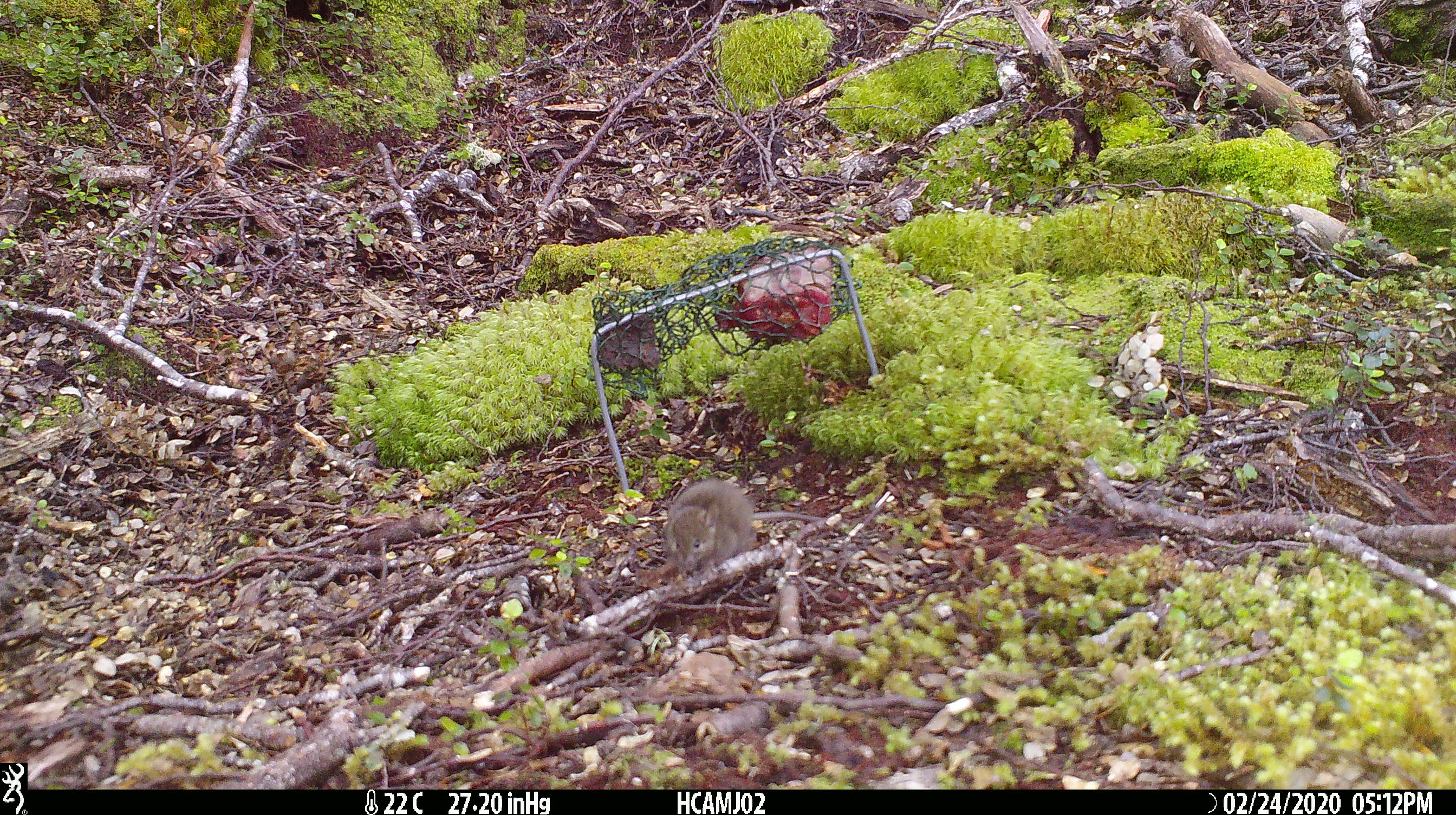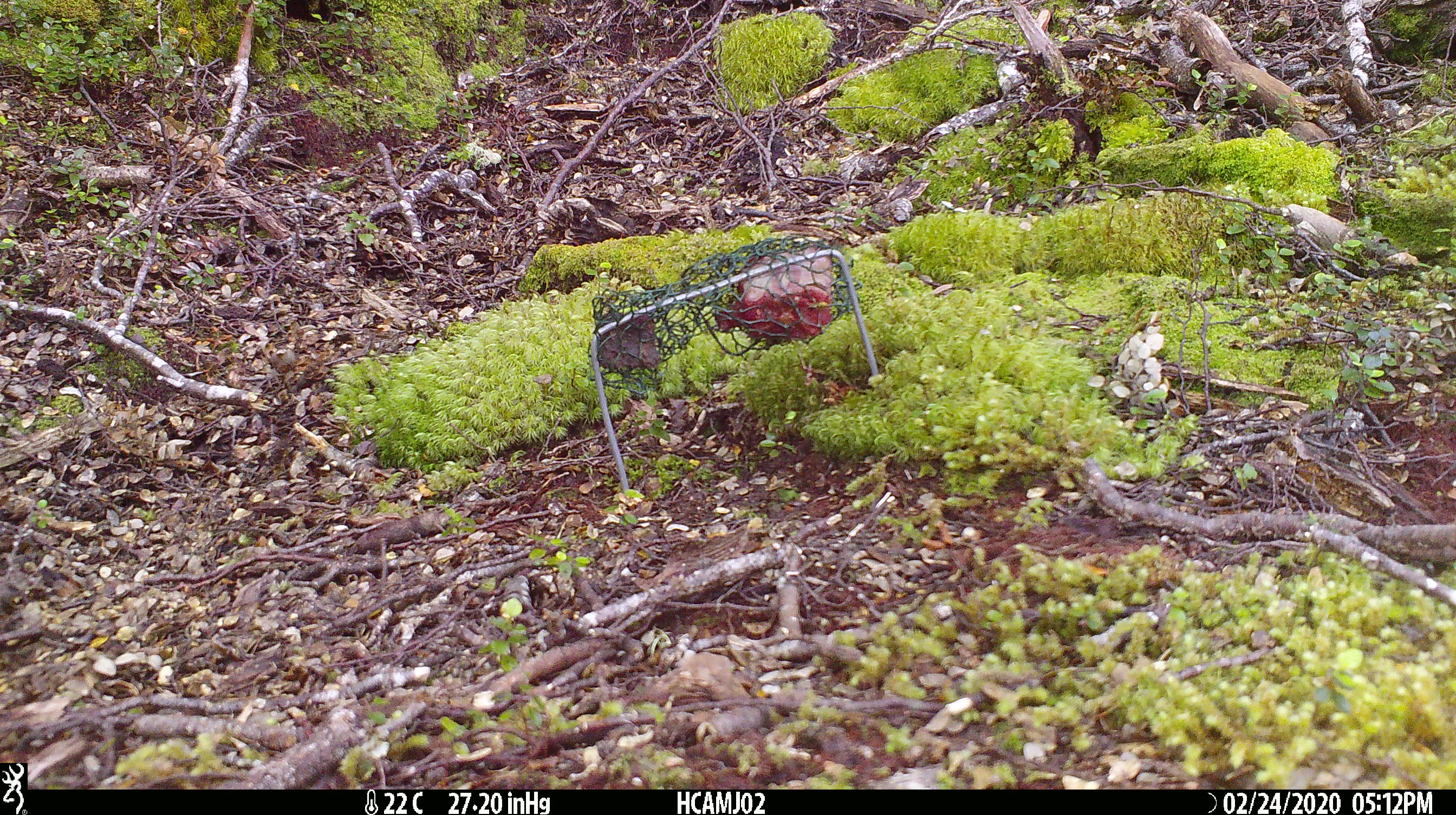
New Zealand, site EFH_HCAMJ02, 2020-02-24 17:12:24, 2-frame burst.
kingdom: Animalia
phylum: Chordata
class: Mammalia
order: Rodentia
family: Muridae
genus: Mus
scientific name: Mus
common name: mouse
Mouse (Mus).